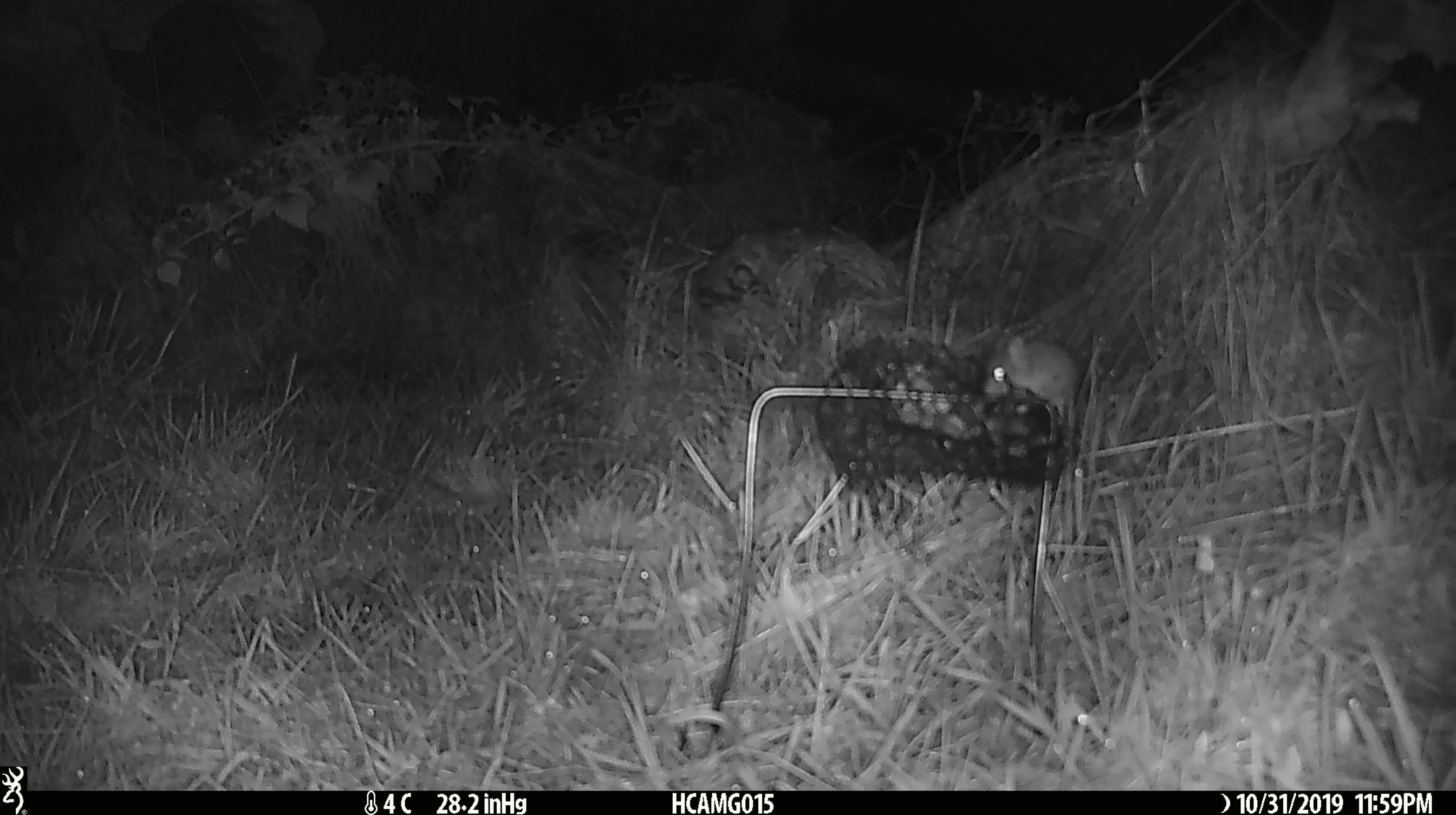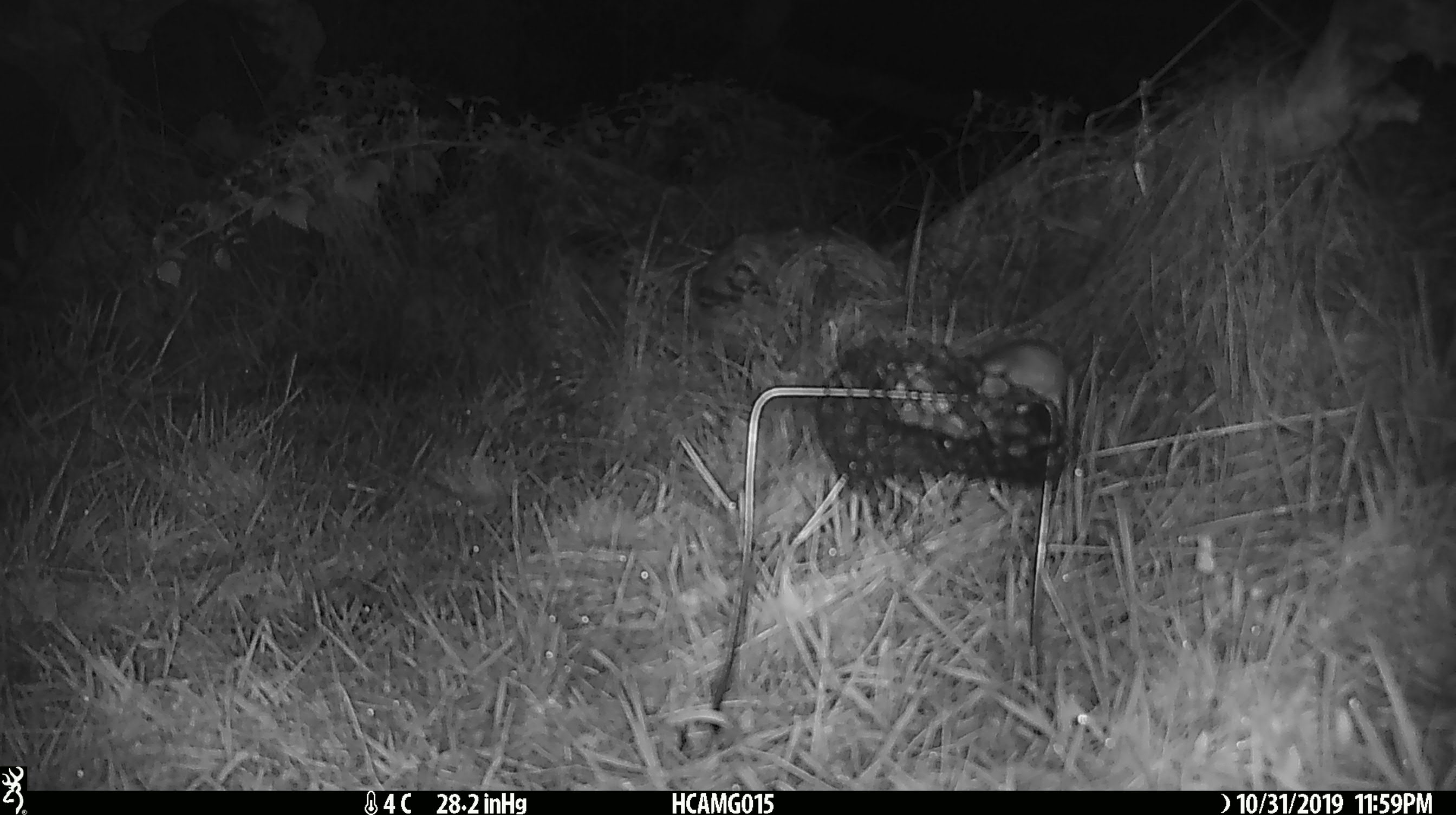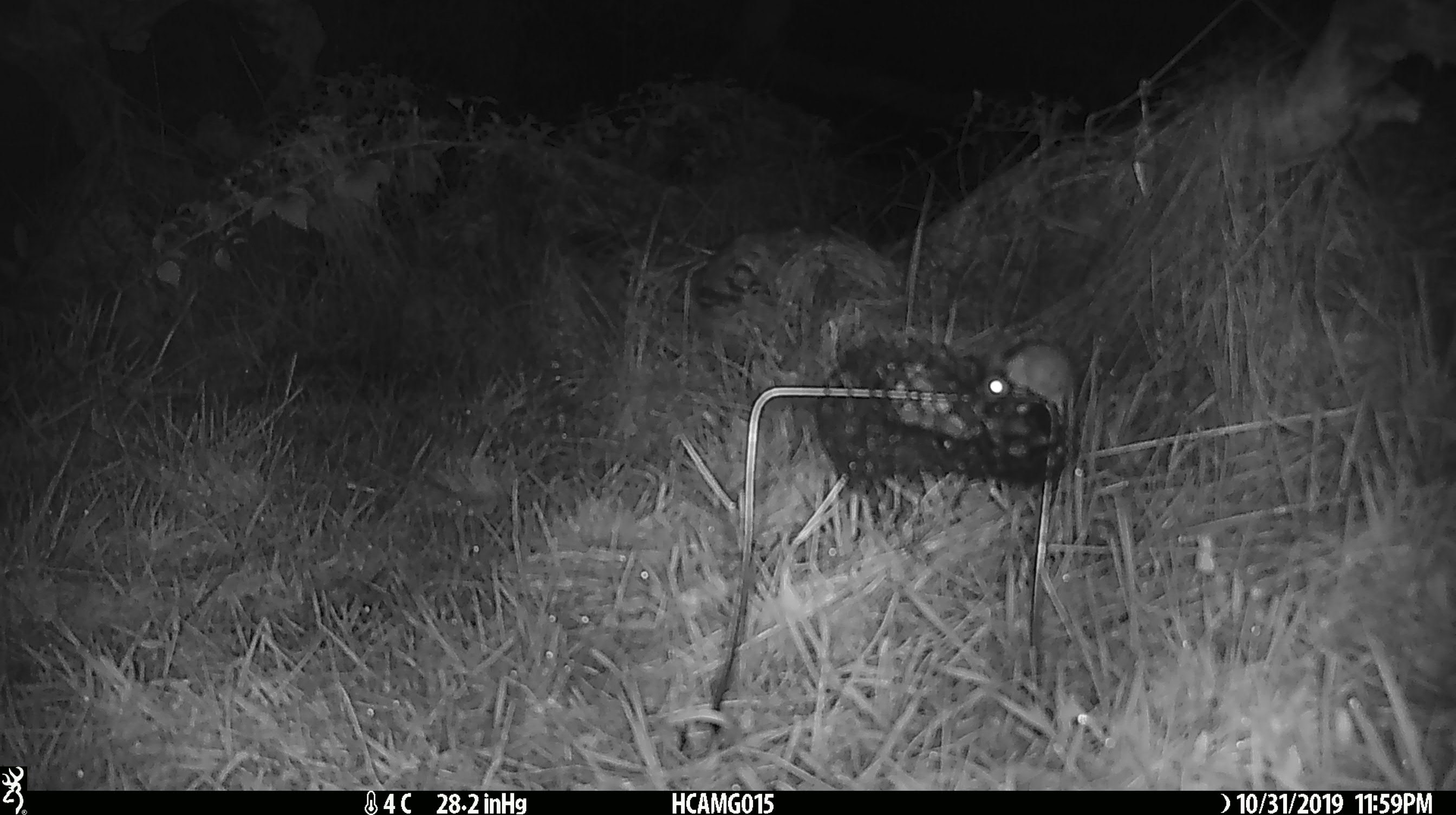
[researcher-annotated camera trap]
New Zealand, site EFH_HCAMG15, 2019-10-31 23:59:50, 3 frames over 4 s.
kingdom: Animalia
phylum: Chordata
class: Mammalia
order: Rodentia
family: Muridae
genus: Mus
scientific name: Mus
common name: mouse